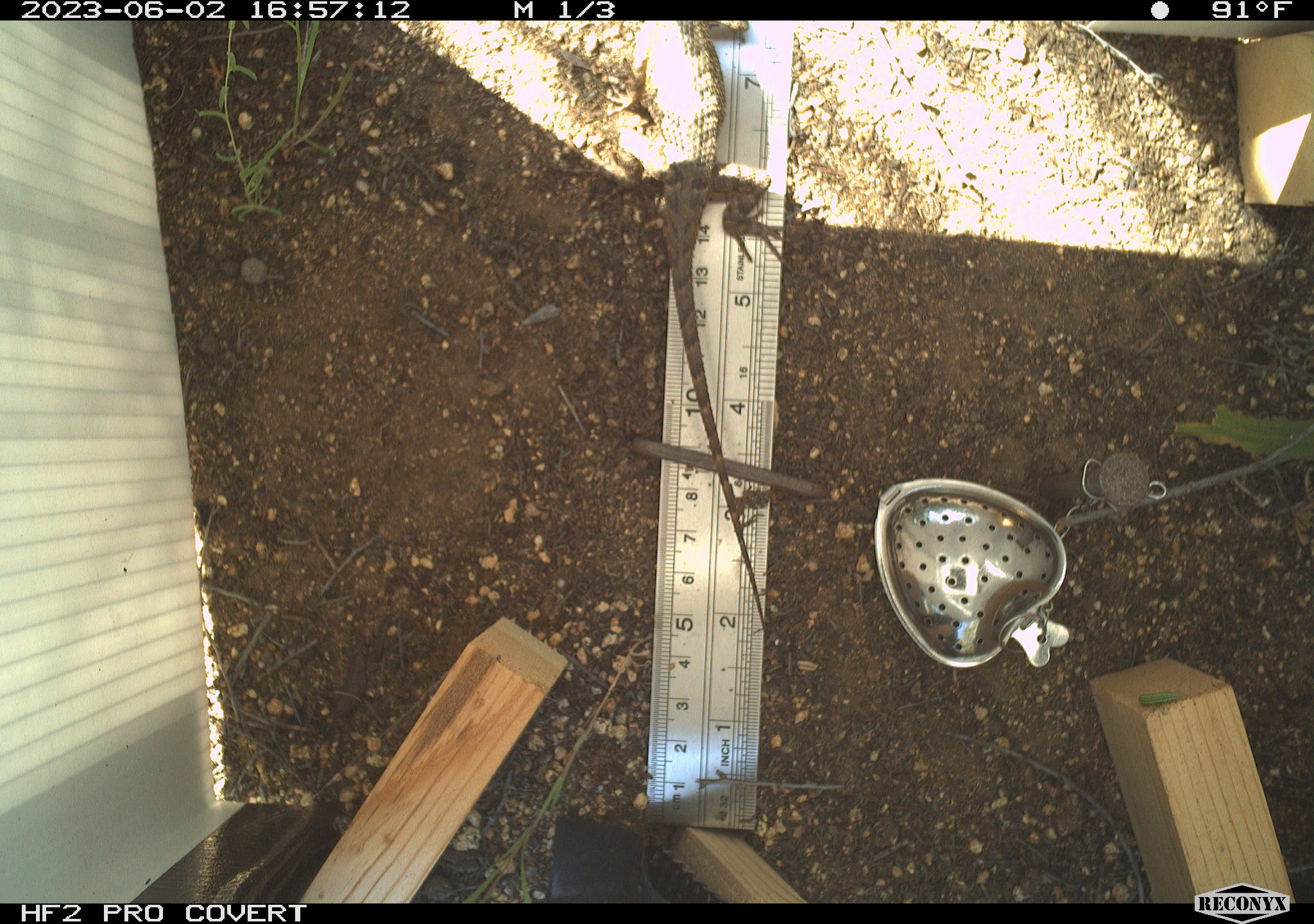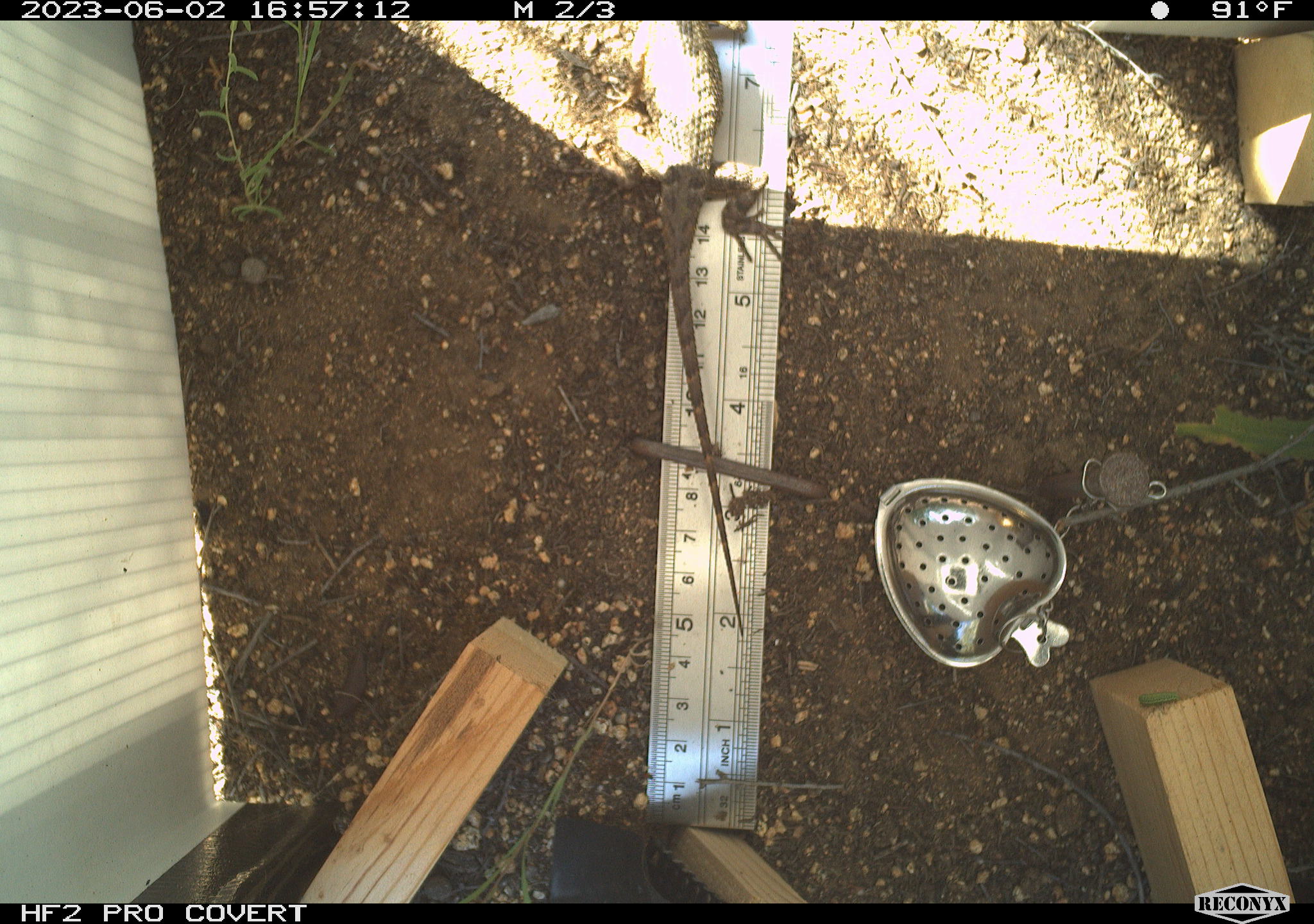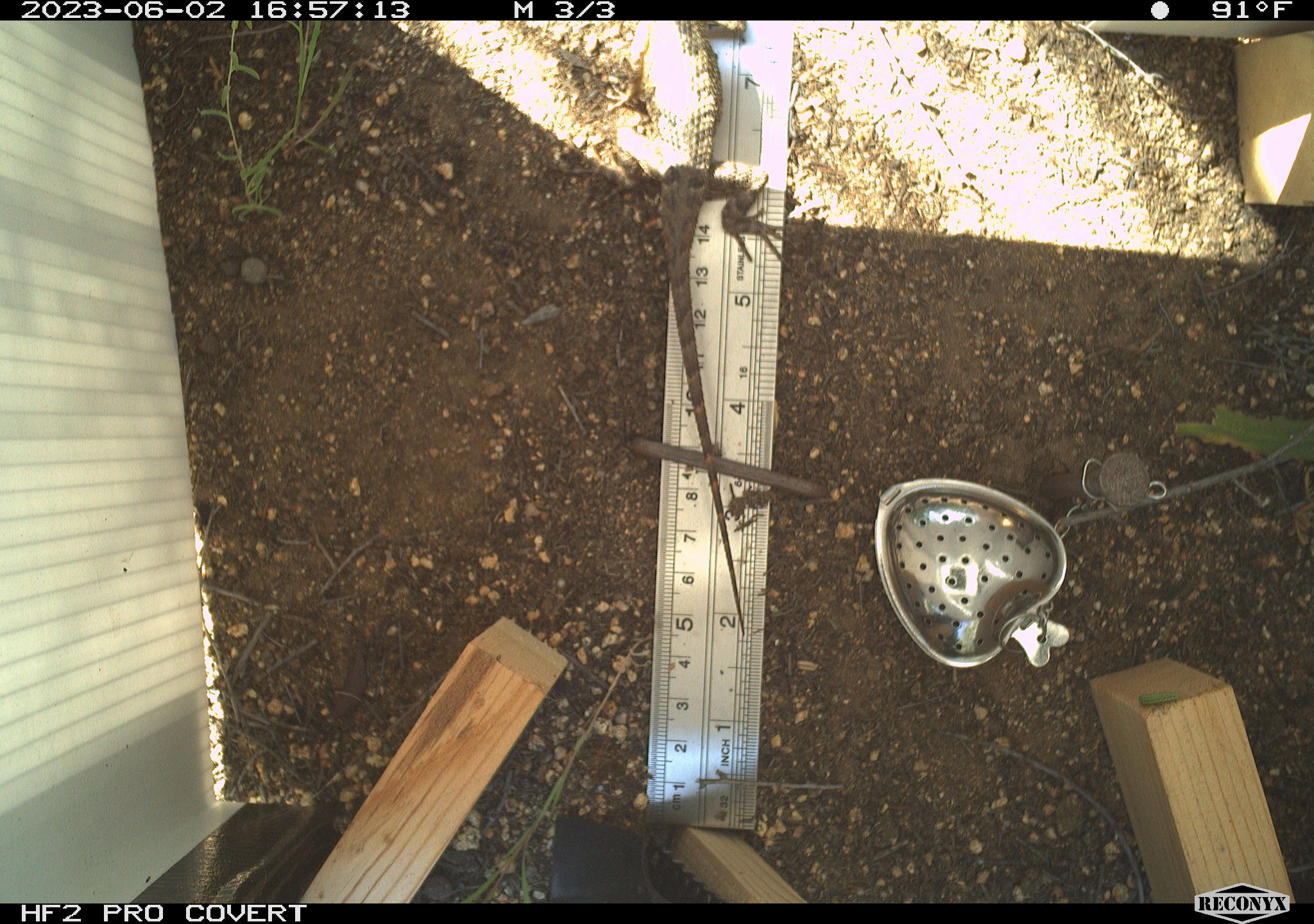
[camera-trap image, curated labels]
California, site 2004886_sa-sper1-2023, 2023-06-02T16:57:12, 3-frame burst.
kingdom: Animalia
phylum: Chordata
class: Reptilia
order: Squamata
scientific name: Squamata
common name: lizards and snakes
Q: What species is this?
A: Lizards and snakes (Squamata).